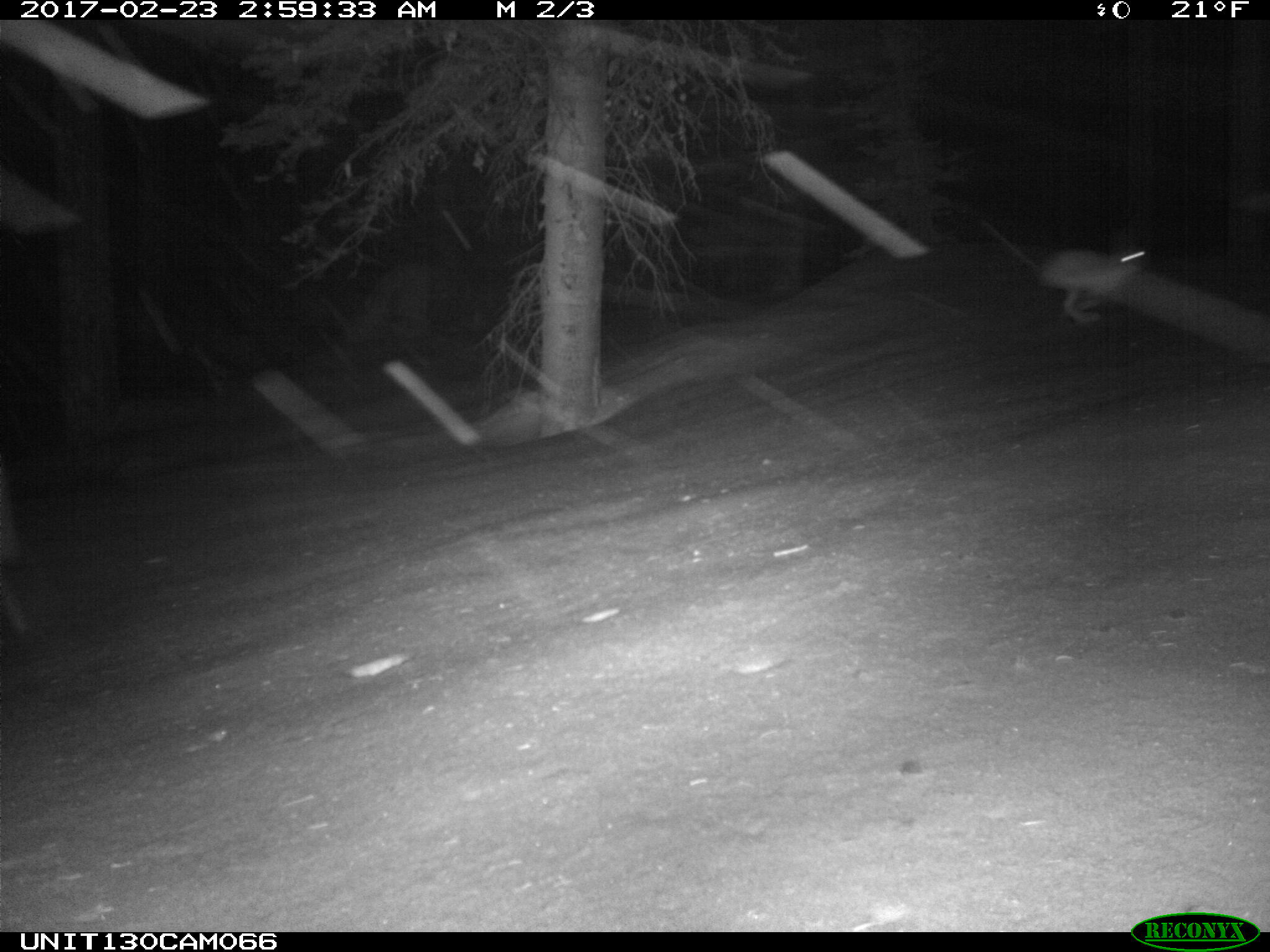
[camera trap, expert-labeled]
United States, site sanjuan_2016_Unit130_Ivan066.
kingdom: Animalia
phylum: Chordata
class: Mammalia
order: Lagomorpha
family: Leporidae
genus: Lepus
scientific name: Lepus americanus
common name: snowshoe hare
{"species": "Lepus americanus (snowshoe hare)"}